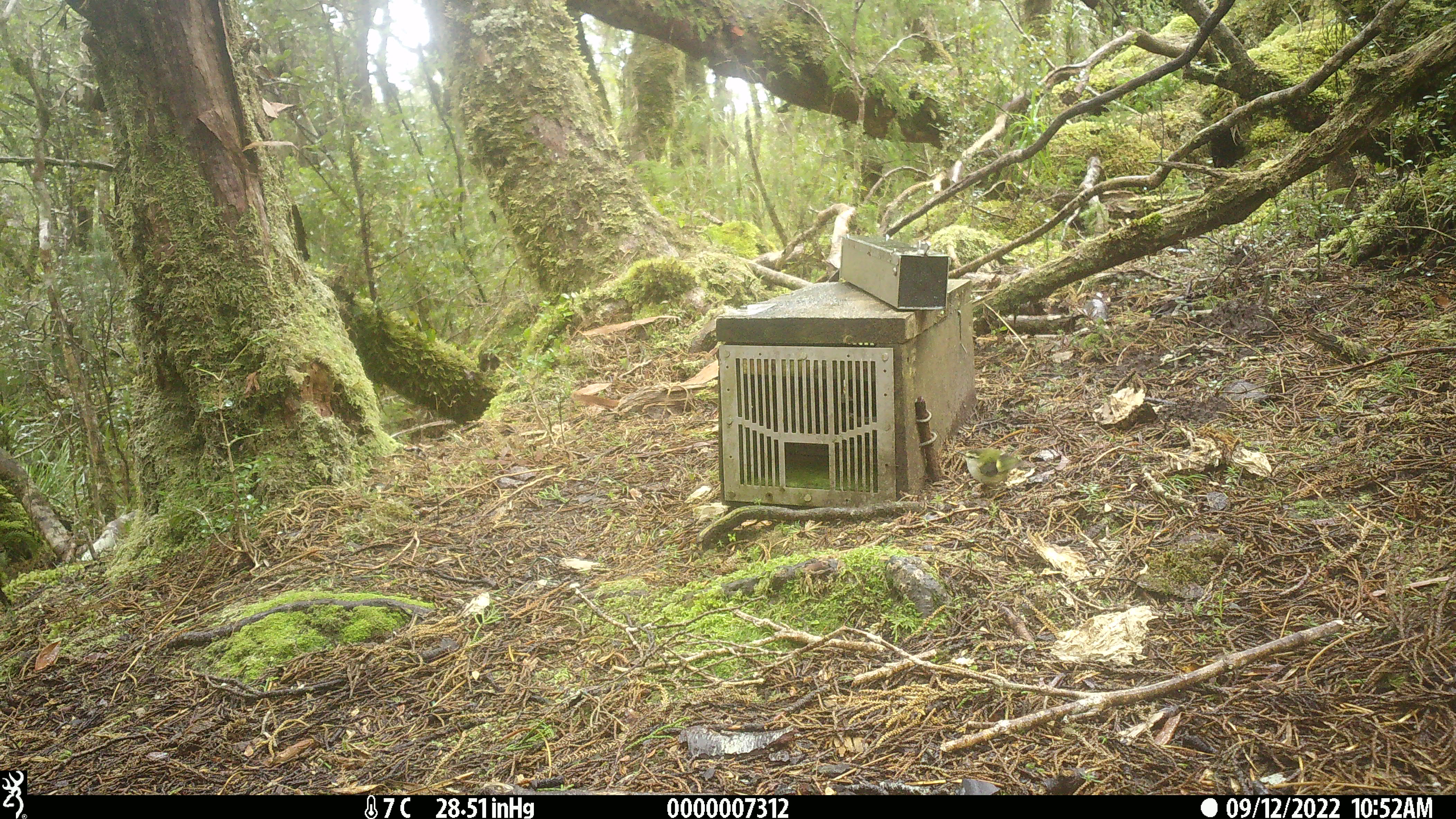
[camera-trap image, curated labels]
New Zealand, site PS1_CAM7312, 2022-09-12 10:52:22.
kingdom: Animalia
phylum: Chordata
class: Aves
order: Passeriformes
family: Acanthisittidae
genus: Acanthisitta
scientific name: Acanthisitta chloris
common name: rifleman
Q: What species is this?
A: Rifleman (Acanthisitta chloris).